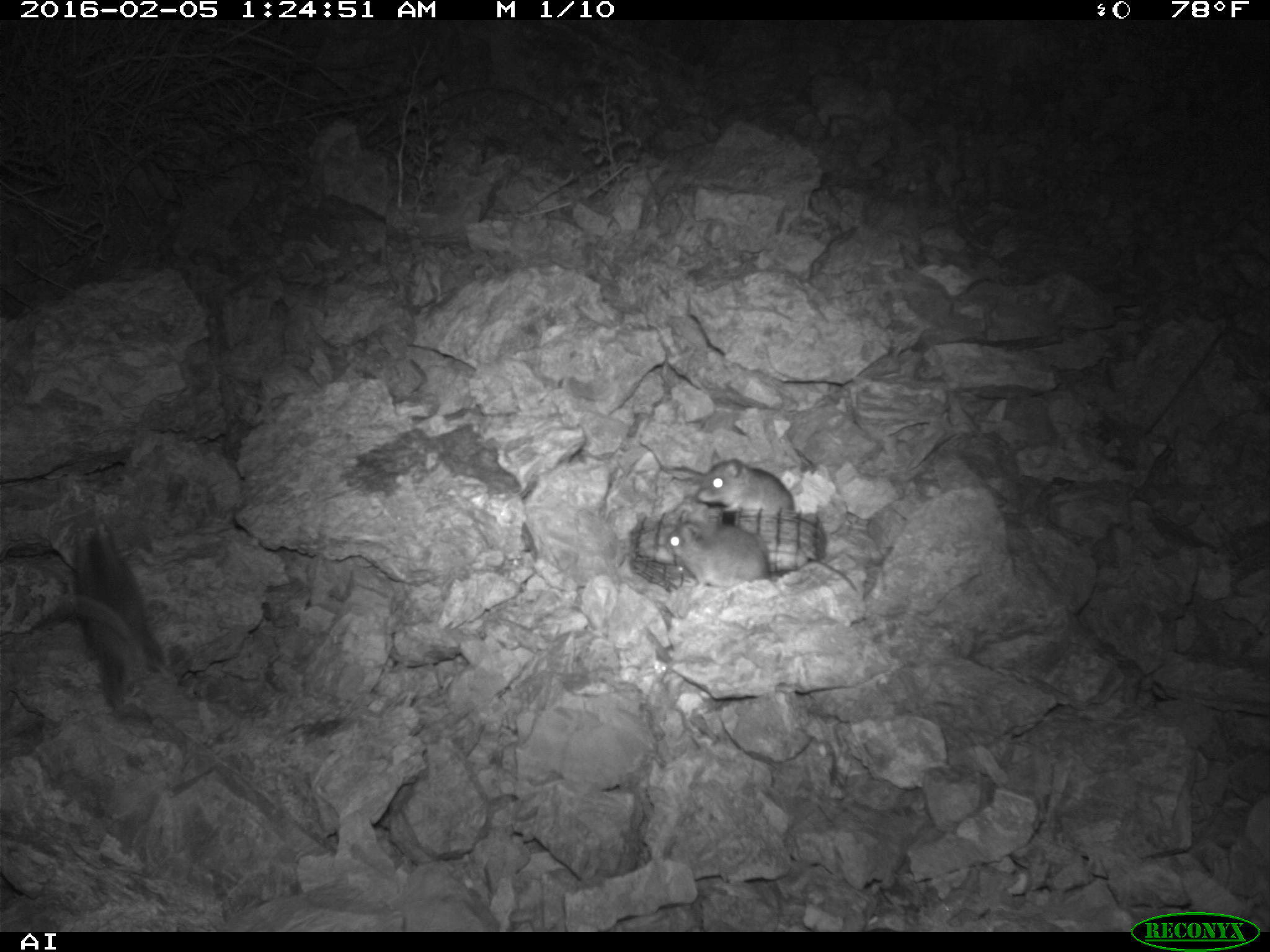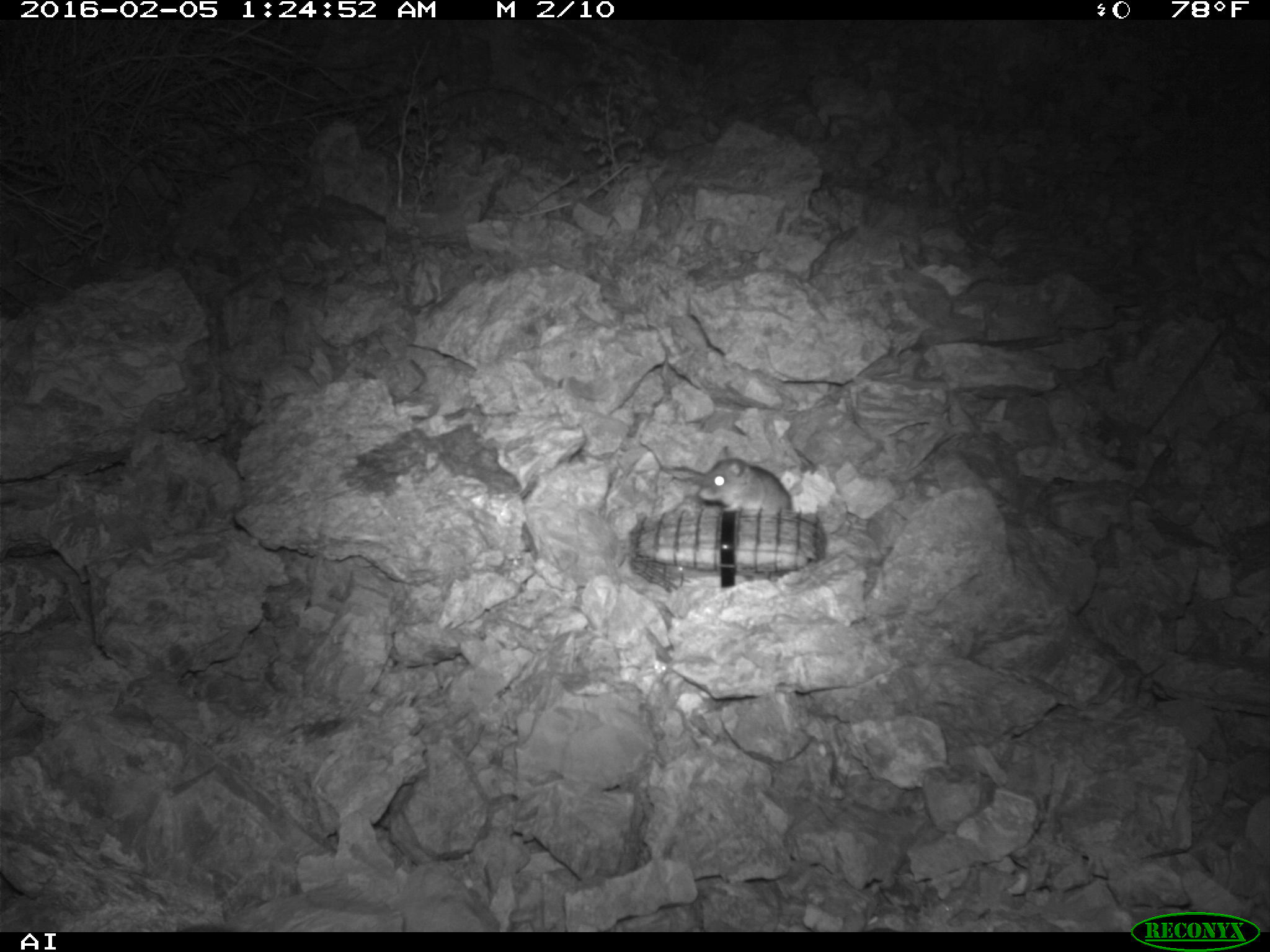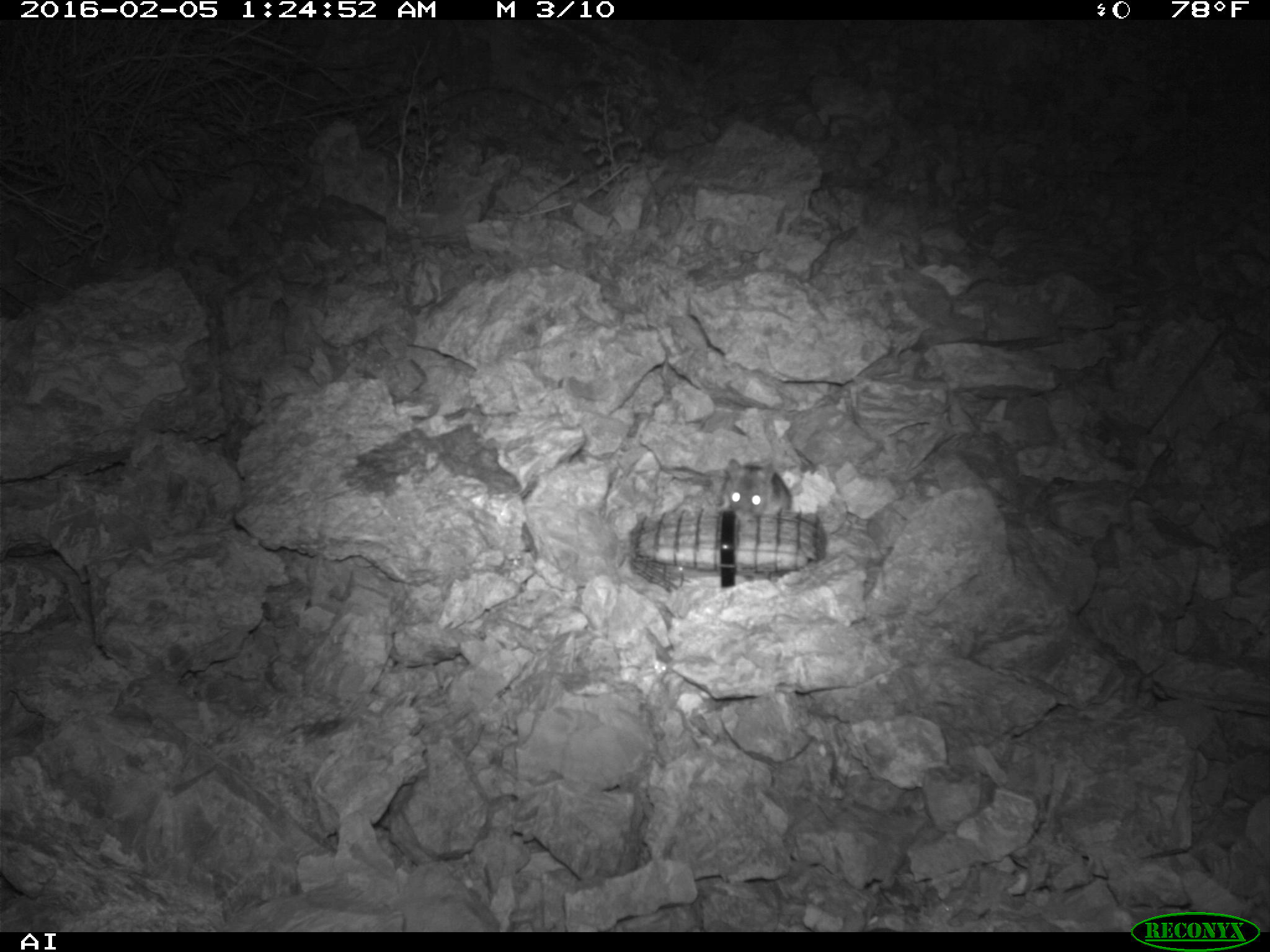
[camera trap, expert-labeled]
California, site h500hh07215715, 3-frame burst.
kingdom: Animalia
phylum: Chordata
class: Mammalia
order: Rodentia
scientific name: Rodentia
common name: rodent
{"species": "rodent (Rodentia)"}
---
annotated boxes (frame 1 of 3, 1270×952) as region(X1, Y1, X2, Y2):
rodent: region(69, 523, 175, 718); region(667, 513, 768, 589); region(696, 448, 794, 515)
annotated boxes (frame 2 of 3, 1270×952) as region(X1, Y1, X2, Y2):
rodent: region(698, 444, 793, 511)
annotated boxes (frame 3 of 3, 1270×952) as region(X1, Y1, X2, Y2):
rodent: region(719, 459, 791, 519)